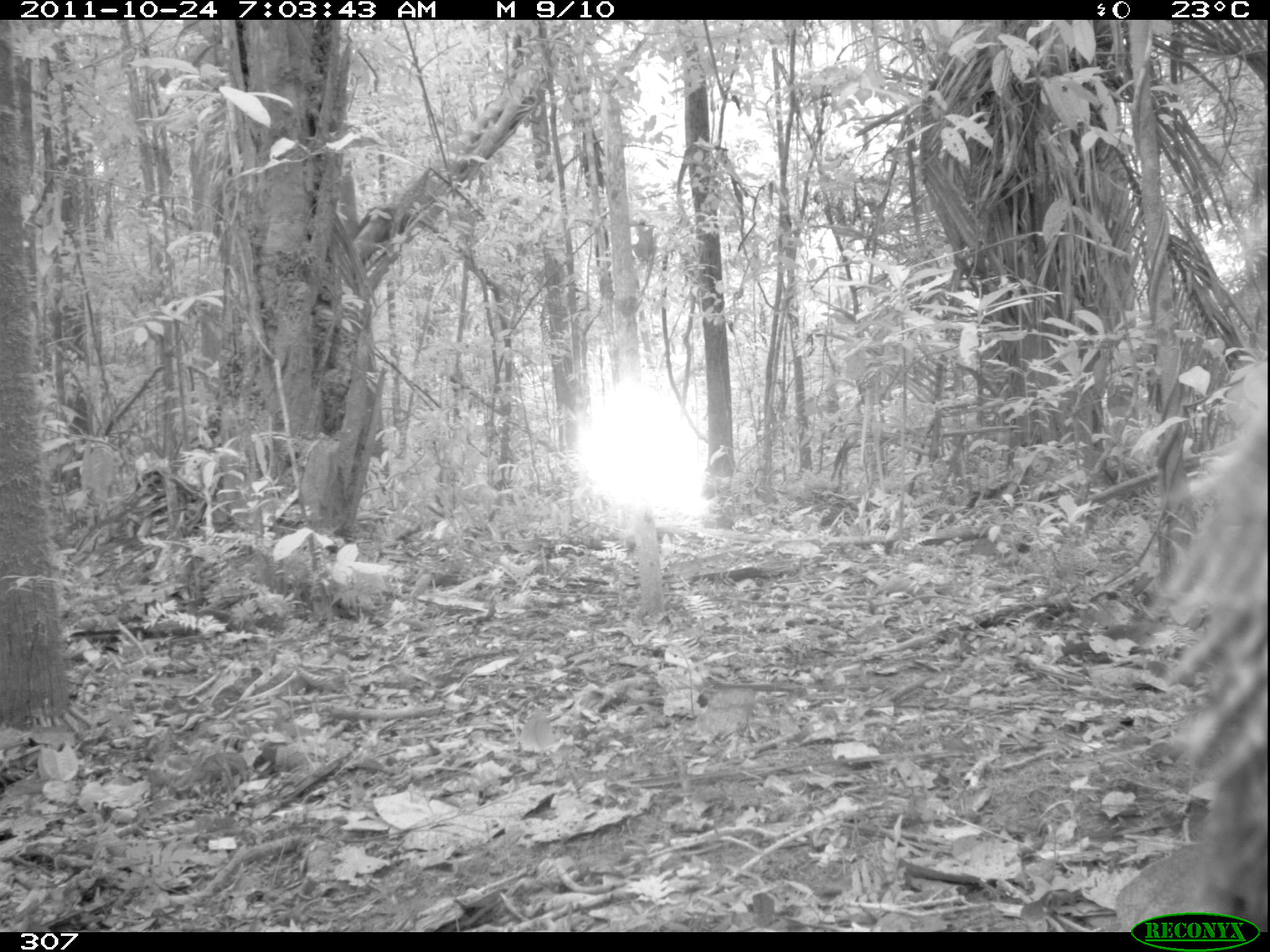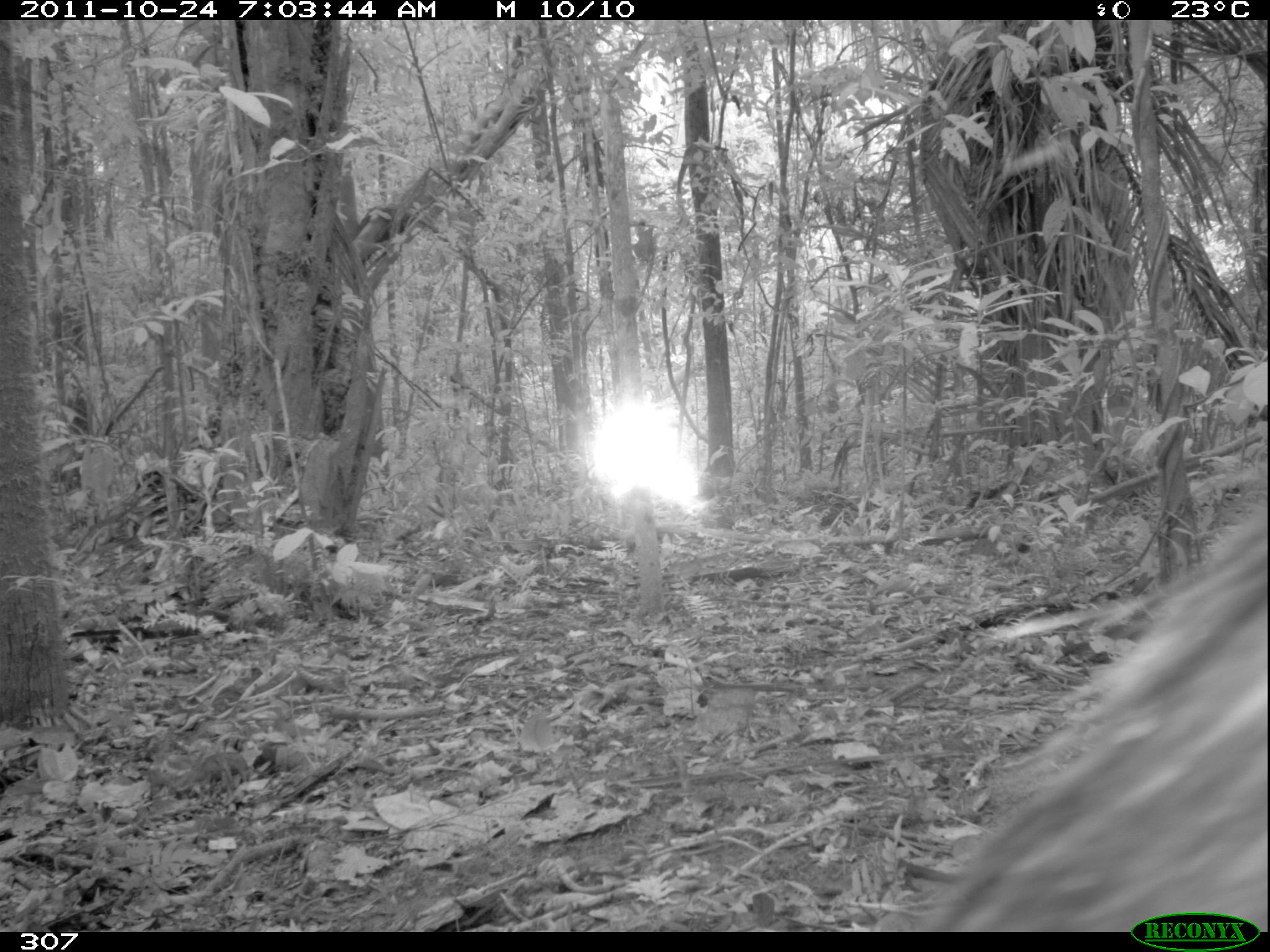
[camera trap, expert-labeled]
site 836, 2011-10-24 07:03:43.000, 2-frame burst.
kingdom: Animalia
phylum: Chordata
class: Mammalia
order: Artiodactyla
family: Tayassuidae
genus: Tayassu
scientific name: Tayassu pecari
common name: white-lipped peccary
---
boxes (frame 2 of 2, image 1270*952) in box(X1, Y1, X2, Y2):
tayassu pecari: box(915, 497, 1266, 931)